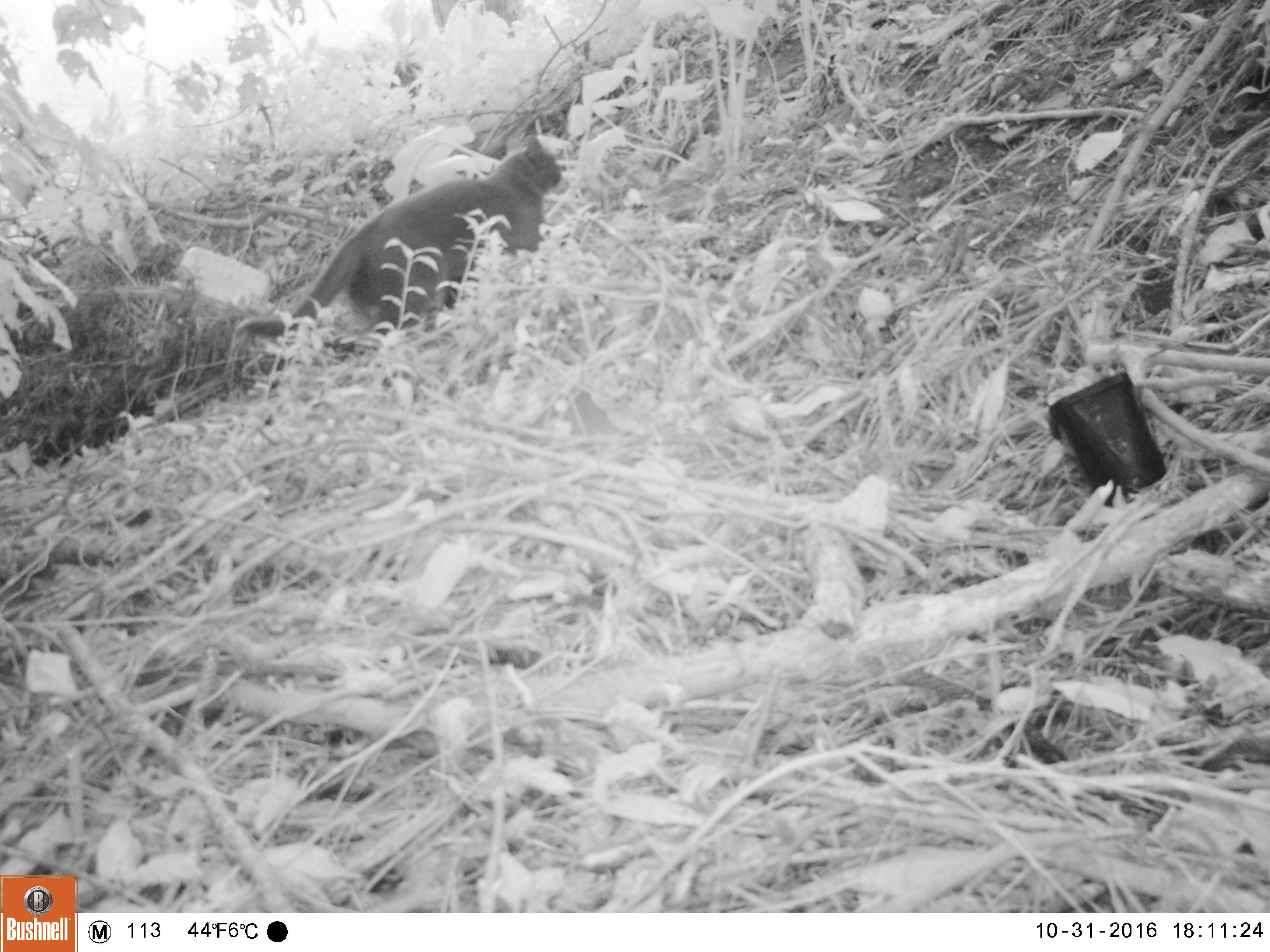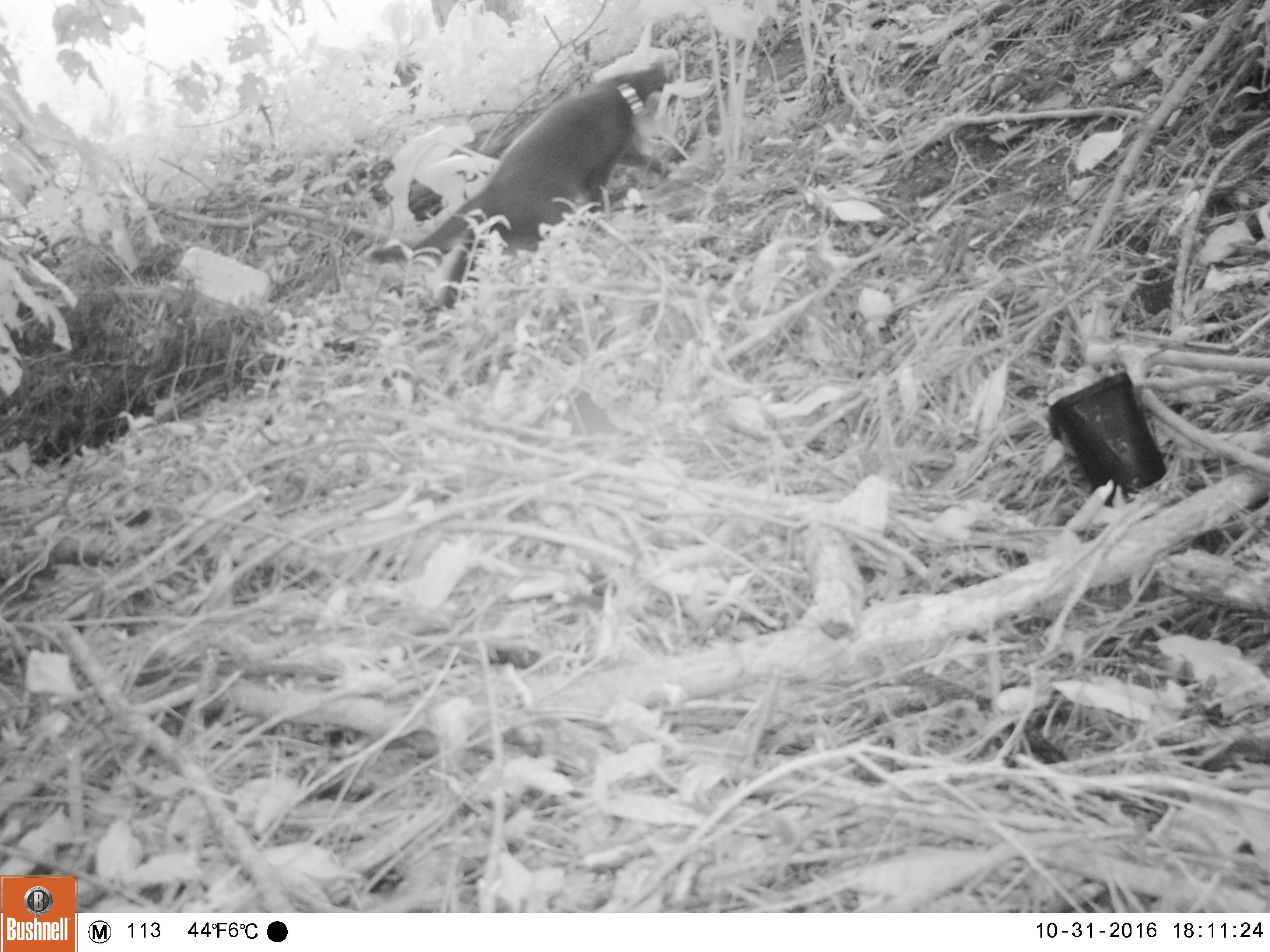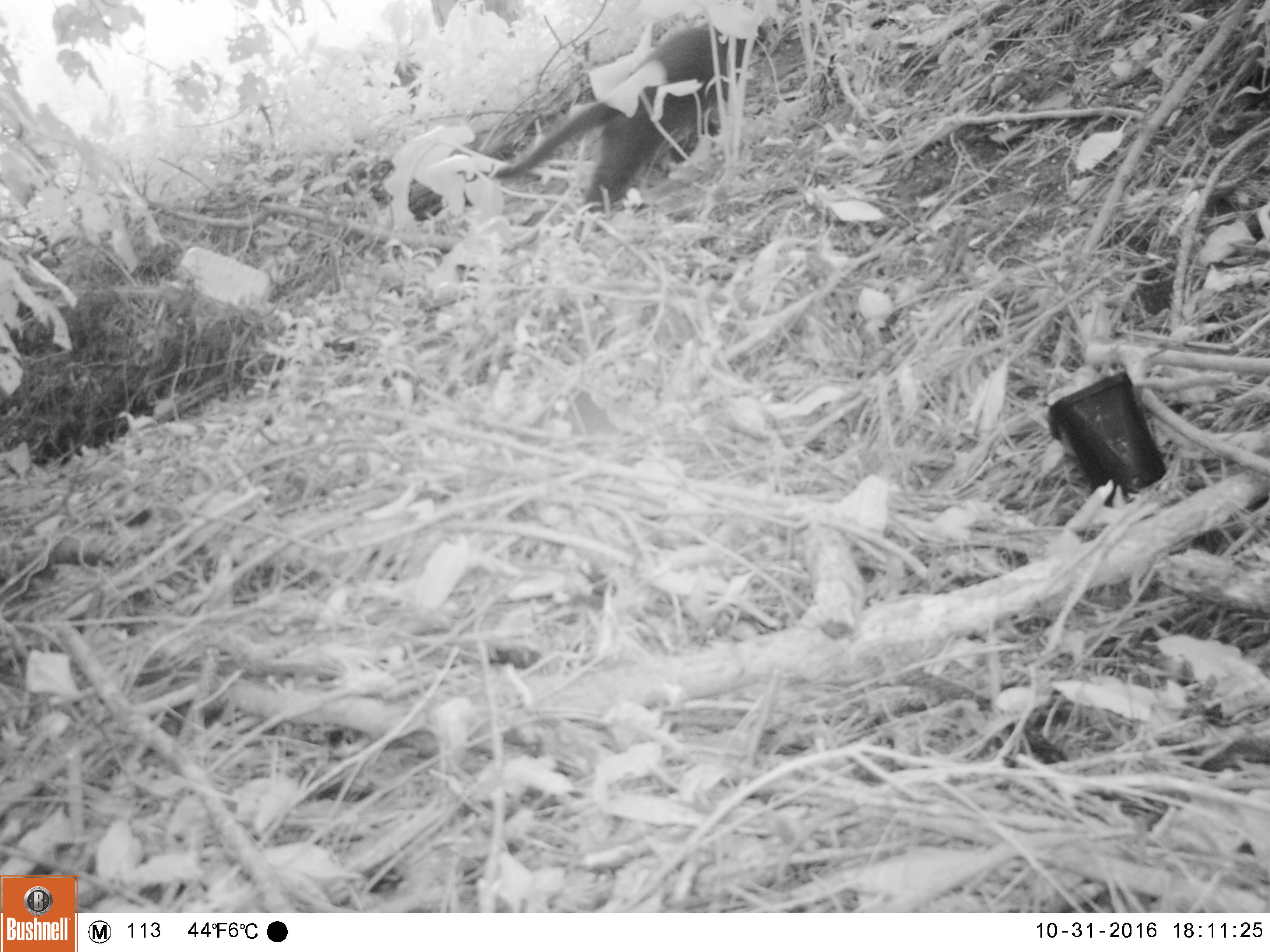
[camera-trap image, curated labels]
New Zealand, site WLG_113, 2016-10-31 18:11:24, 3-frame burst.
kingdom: Animalia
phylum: Chordata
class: Mammalia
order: Carnivora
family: Felidae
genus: Felis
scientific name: Felis catus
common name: domestic cat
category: cat